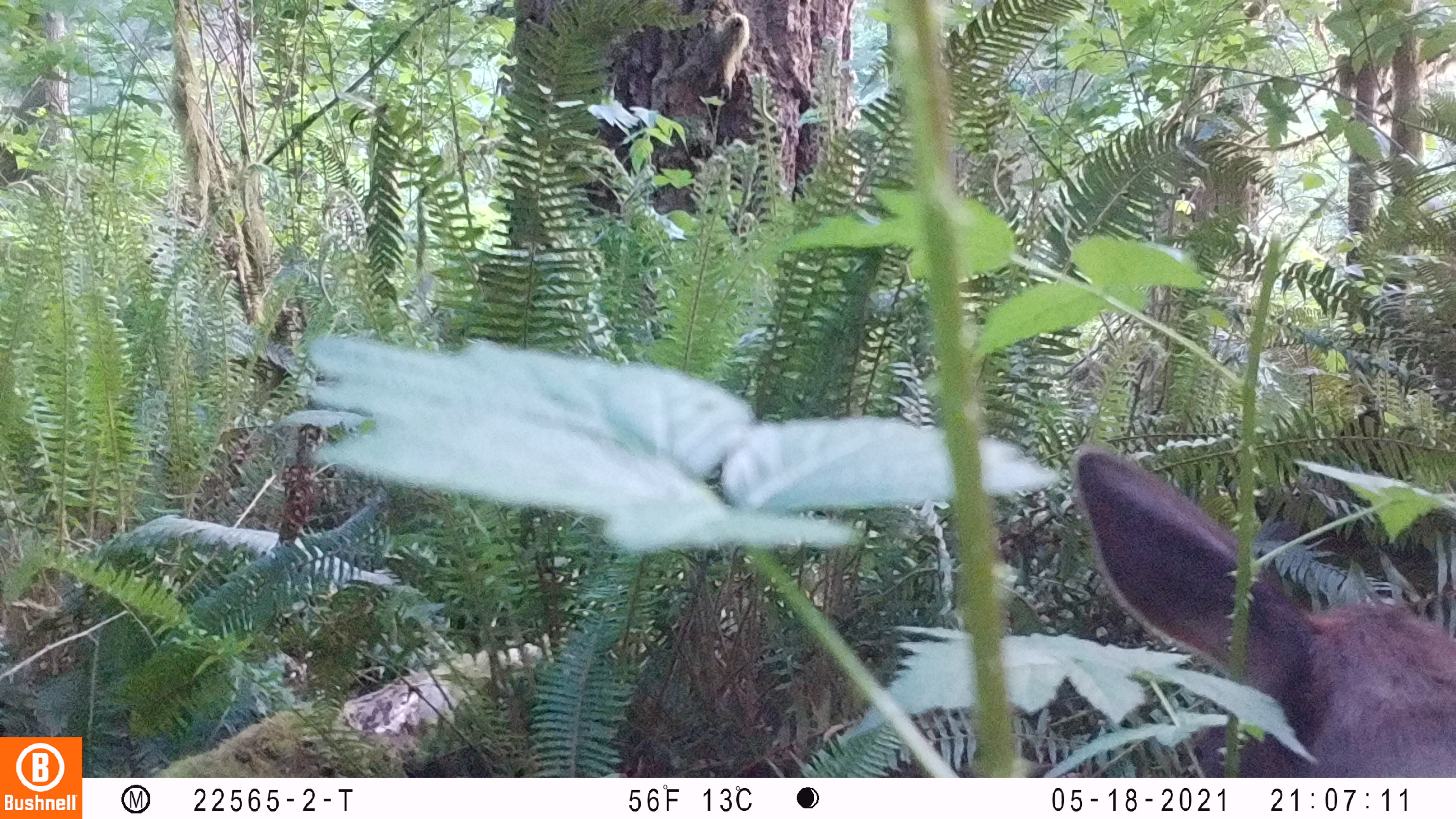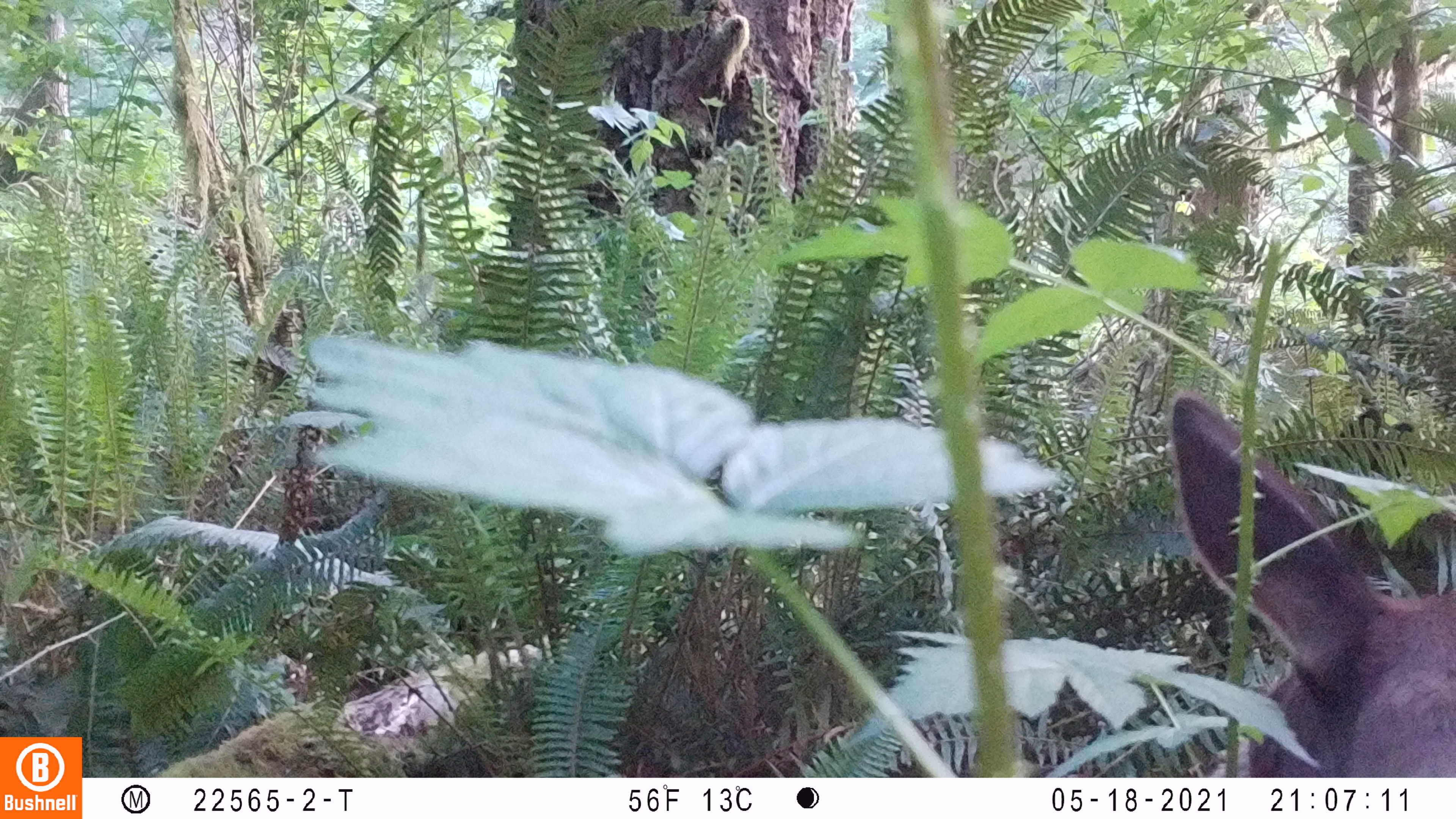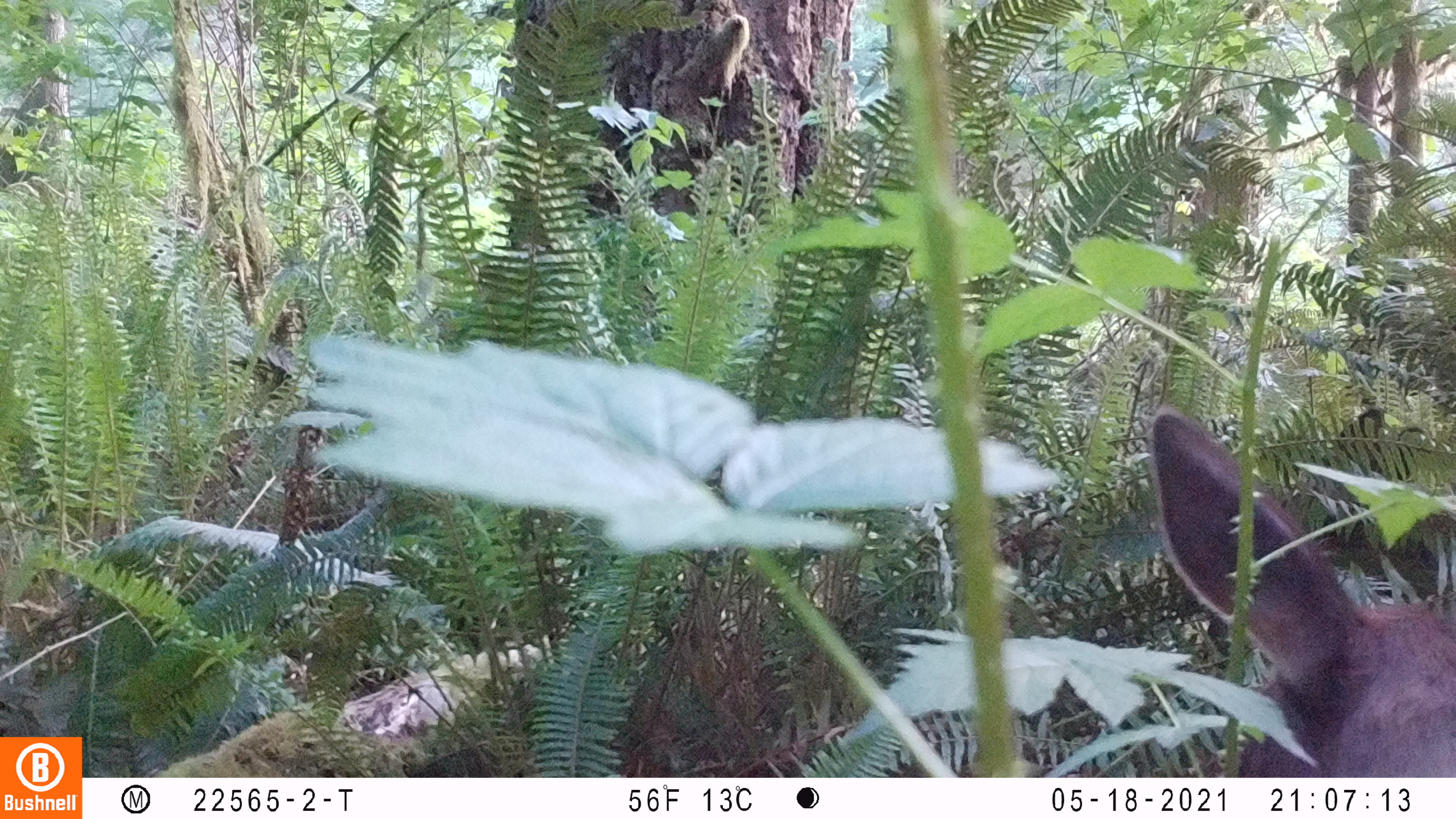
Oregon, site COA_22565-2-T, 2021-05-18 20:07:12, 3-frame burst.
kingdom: Animalia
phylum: Chordata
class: Mammalia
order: Artiodactyla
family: Cervidae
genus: Cervus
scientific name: Cervus canadensis roosevelti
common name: roosevelt elk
Roosevelt elk (Cervus canadensis roosevelti).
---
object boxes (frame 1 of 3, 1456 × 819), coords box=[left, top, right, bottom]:
roosevelt elk: box=[1059, 434, 1450, 723]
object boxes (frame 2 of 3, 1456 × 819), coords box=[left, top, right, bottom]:
roosevelt elk: box=[1153, 379, 1450, 744]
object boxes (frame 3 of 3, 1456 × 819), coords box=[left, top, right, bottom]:
roosevelt elk: box=[1143, 388, 1450, 724]